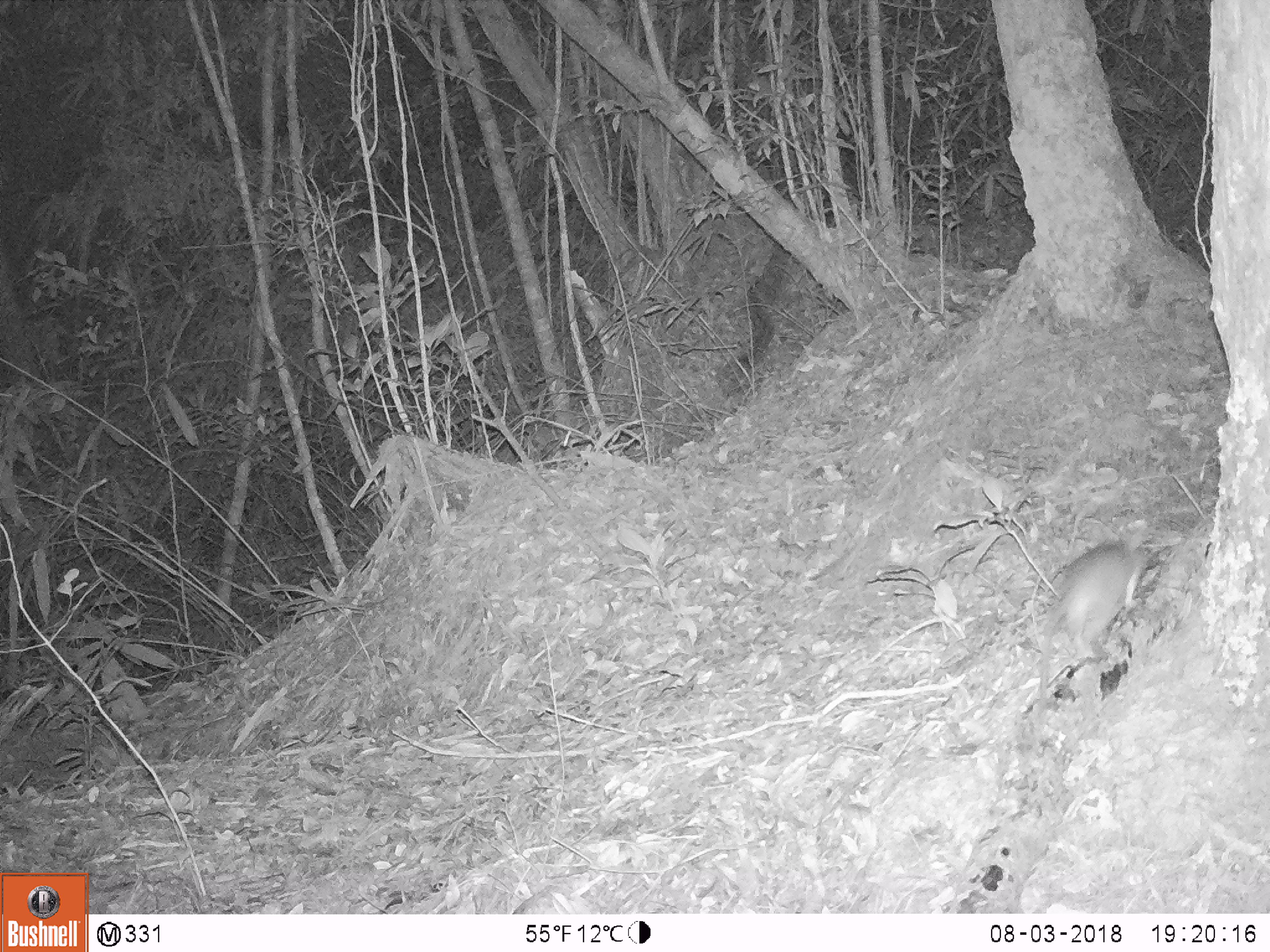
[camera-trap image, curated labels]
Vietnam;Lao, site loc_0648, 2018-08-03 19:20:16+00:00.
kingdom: Animalia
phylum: Chordata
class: Mammalia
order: Rodentia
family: Muridae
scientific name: Muridae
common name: old-world mice and rats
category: unidentified murid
Unidentified murid (old-world mice and rats) (Muridae). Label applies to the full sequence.